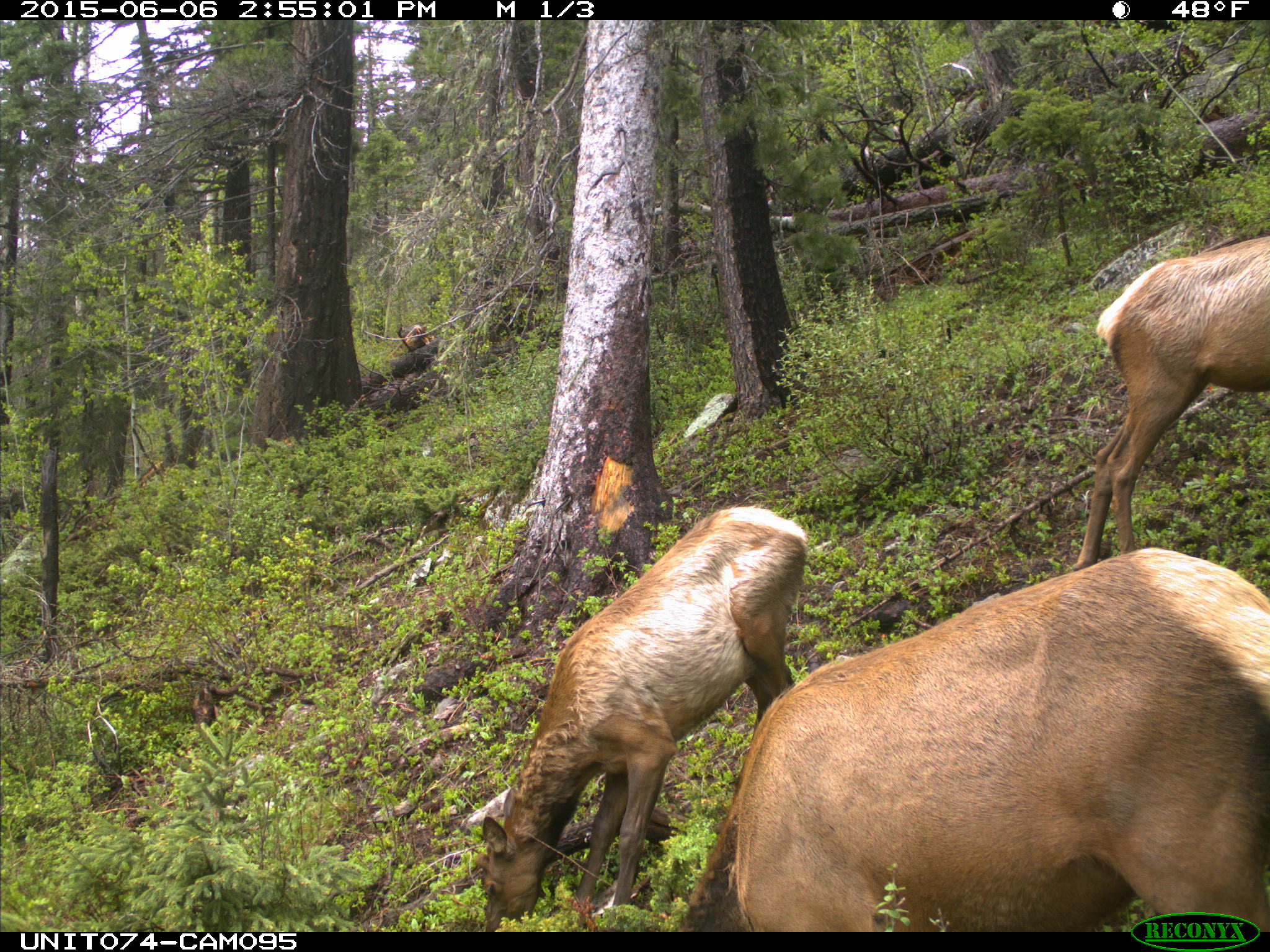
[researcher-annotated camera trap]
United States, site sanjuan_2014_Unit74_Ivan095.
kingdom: Animalia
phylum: Chordata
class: Mammalia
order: Artiodactyla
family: Cervidae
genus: Cervus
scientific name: Cervus elaphus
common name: red deer